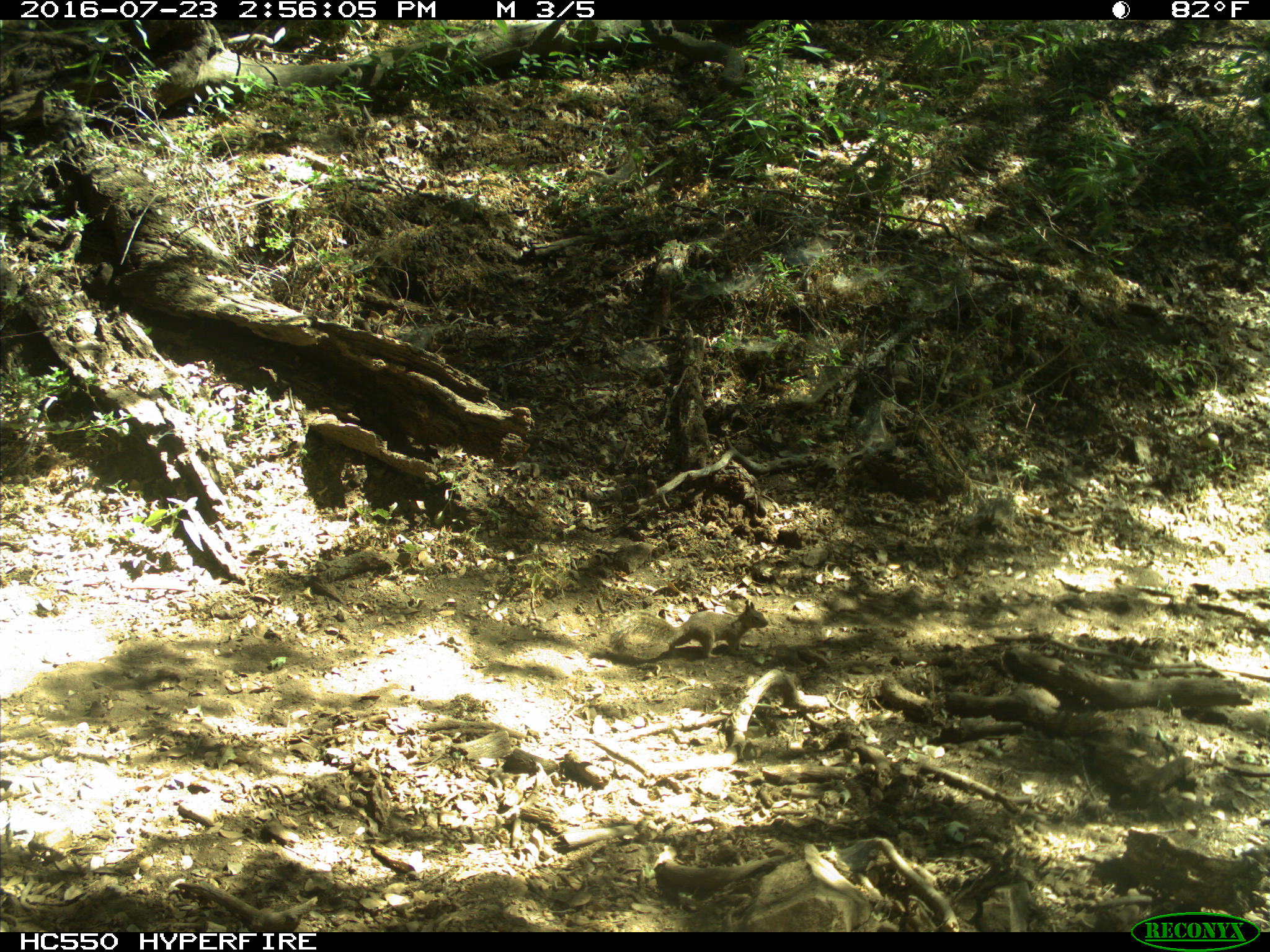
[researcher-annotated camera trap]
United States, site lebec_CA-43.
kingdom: Animalia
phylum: Chordata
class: Mammalia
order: Rodentia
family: Sciuridae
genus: Otospermophilus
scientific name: Otospermophilus beecheyi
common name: california ground squirrel